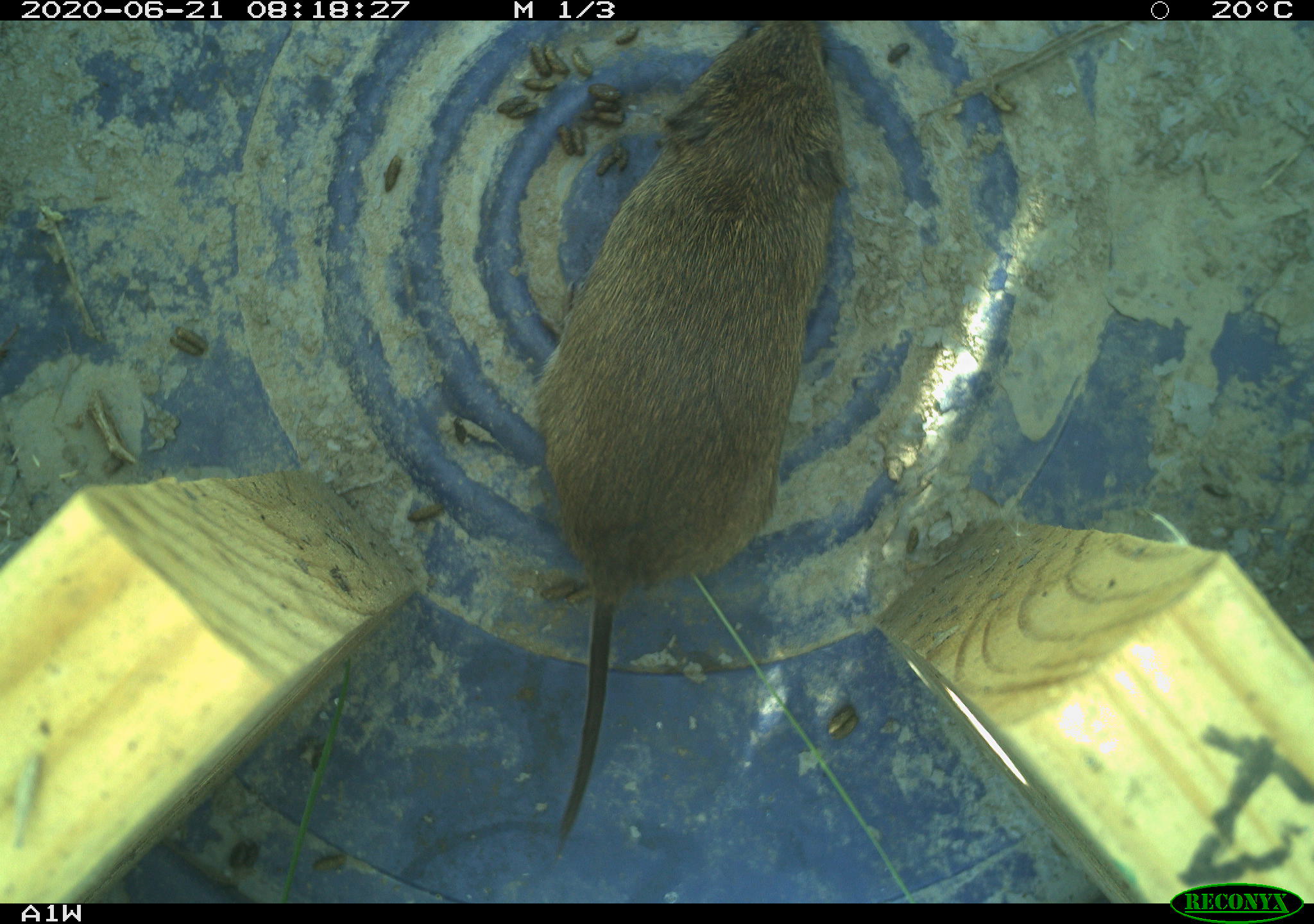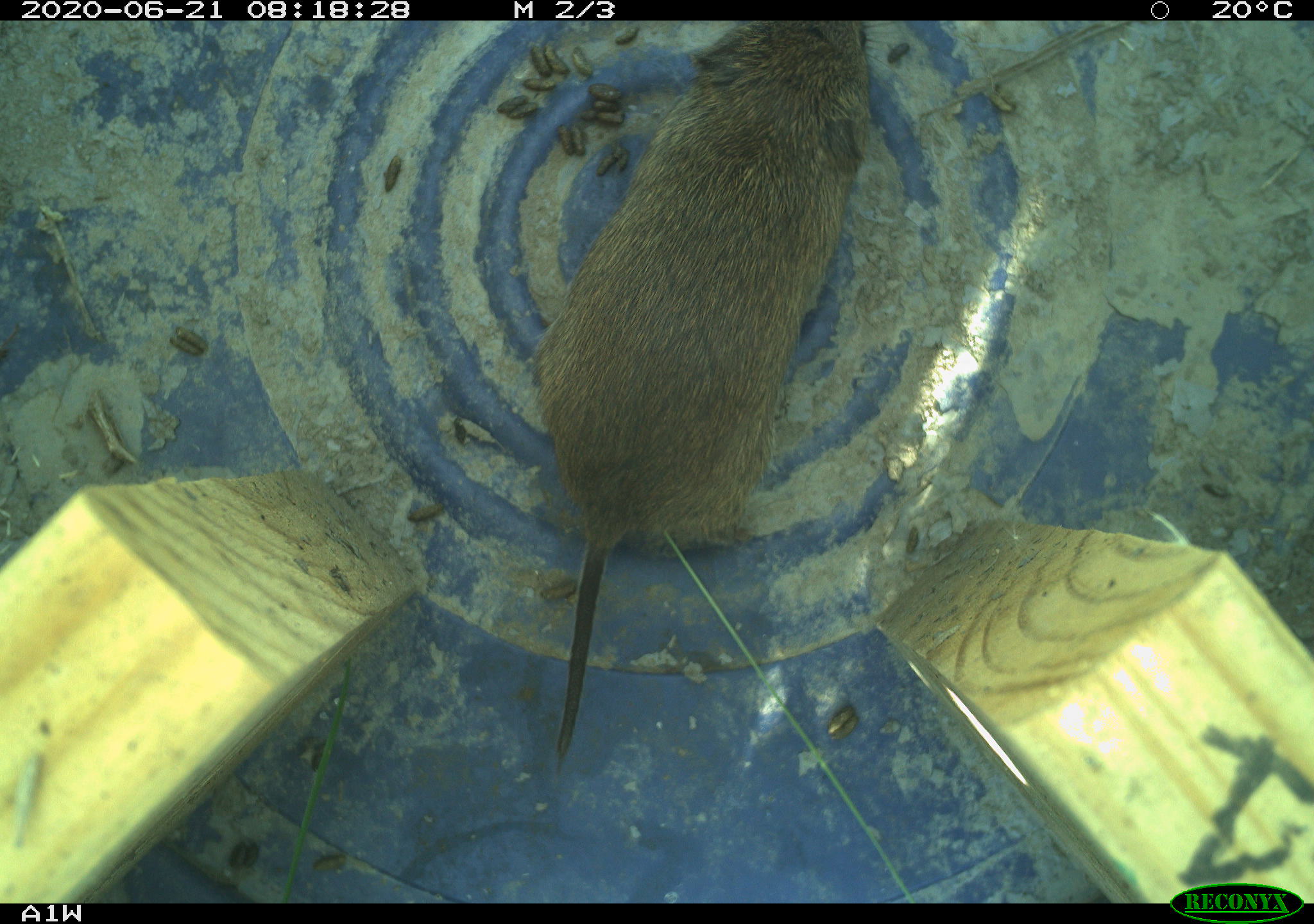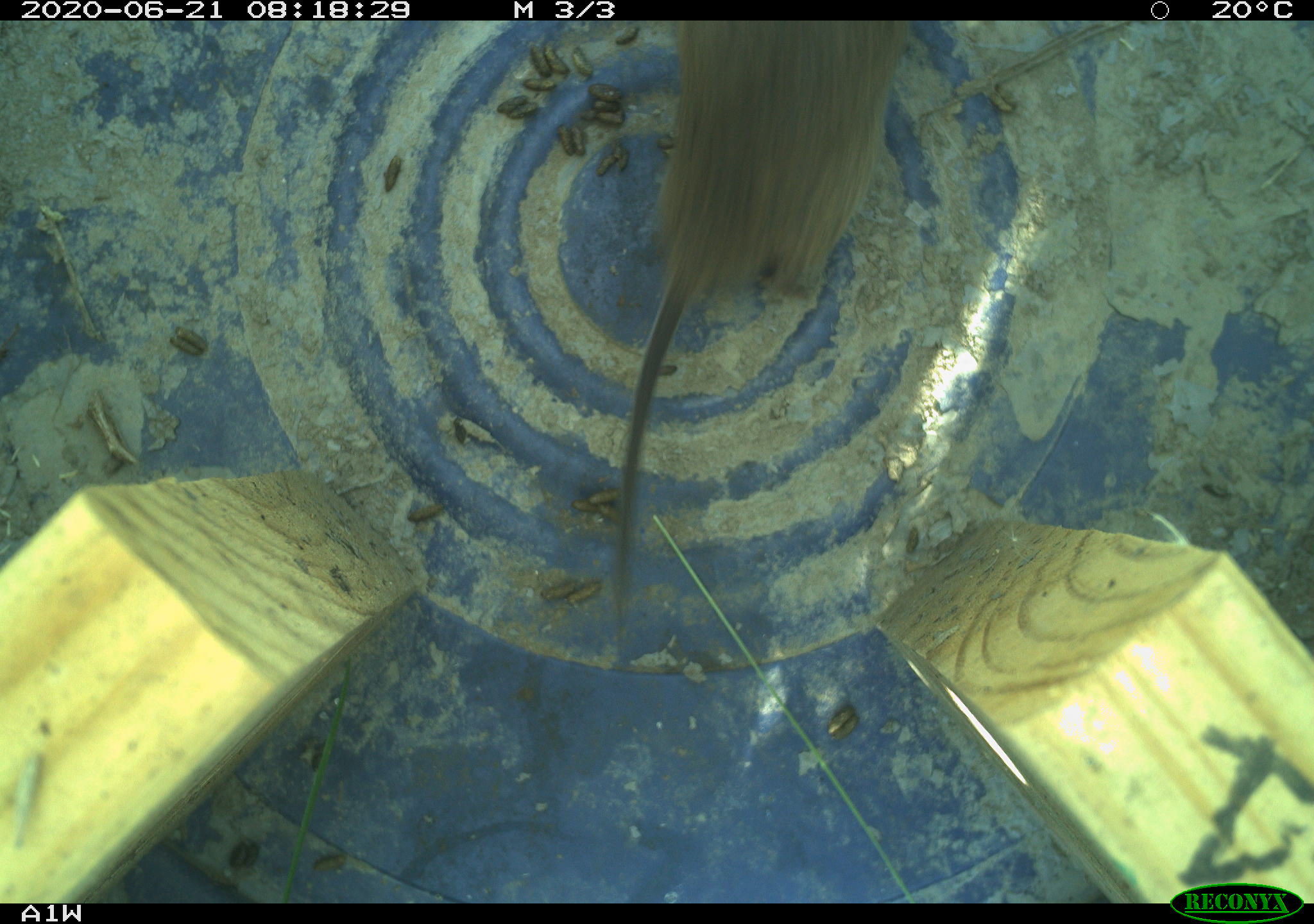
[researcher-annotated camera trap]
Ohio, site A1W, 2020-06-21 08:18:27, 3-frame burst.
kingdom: Animalia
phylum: Chordata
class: Mammalia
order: Rodentia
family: Cricetidae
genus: Microtus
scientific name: Microtus pennsylvanicus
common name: meadow vole